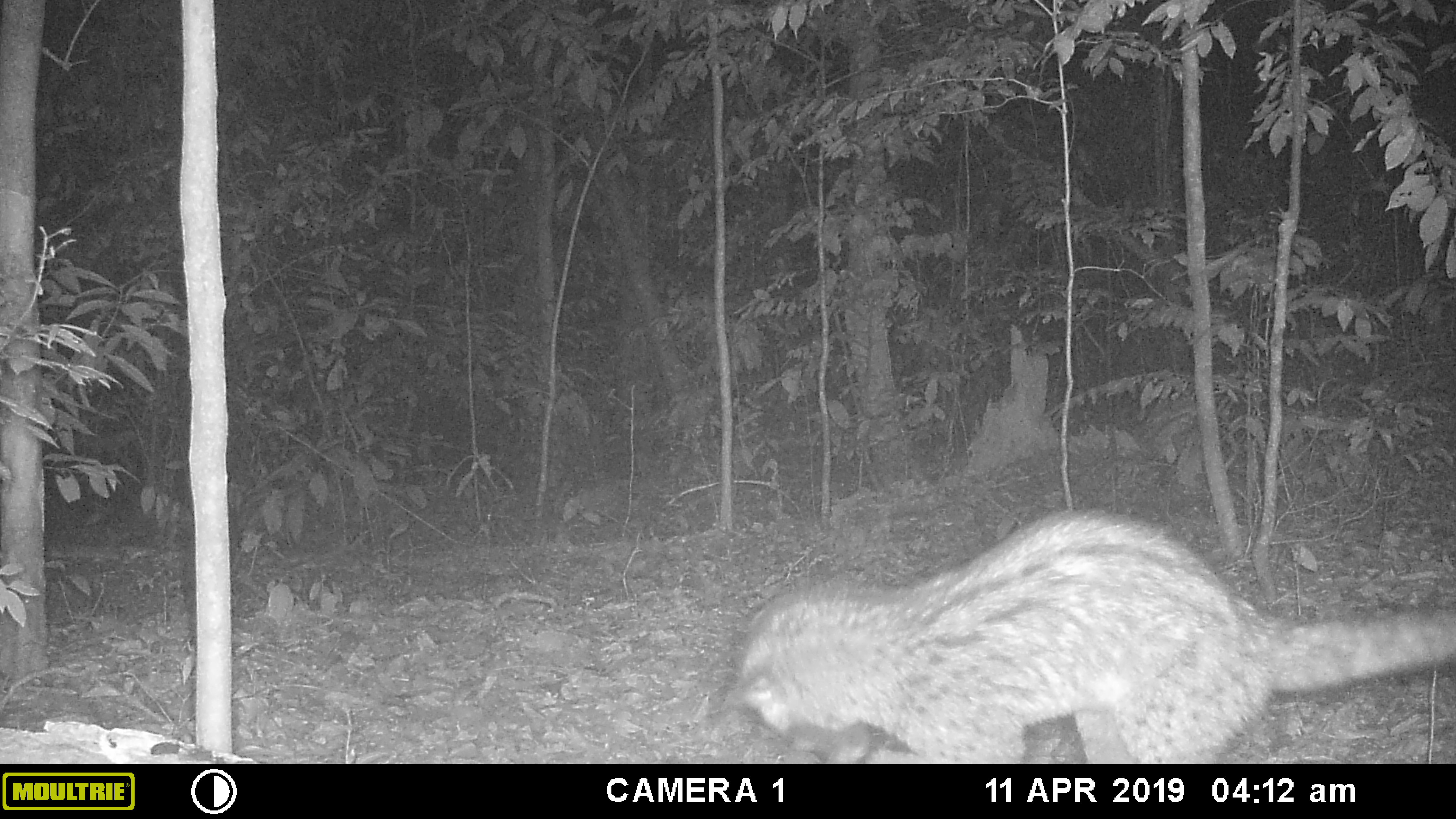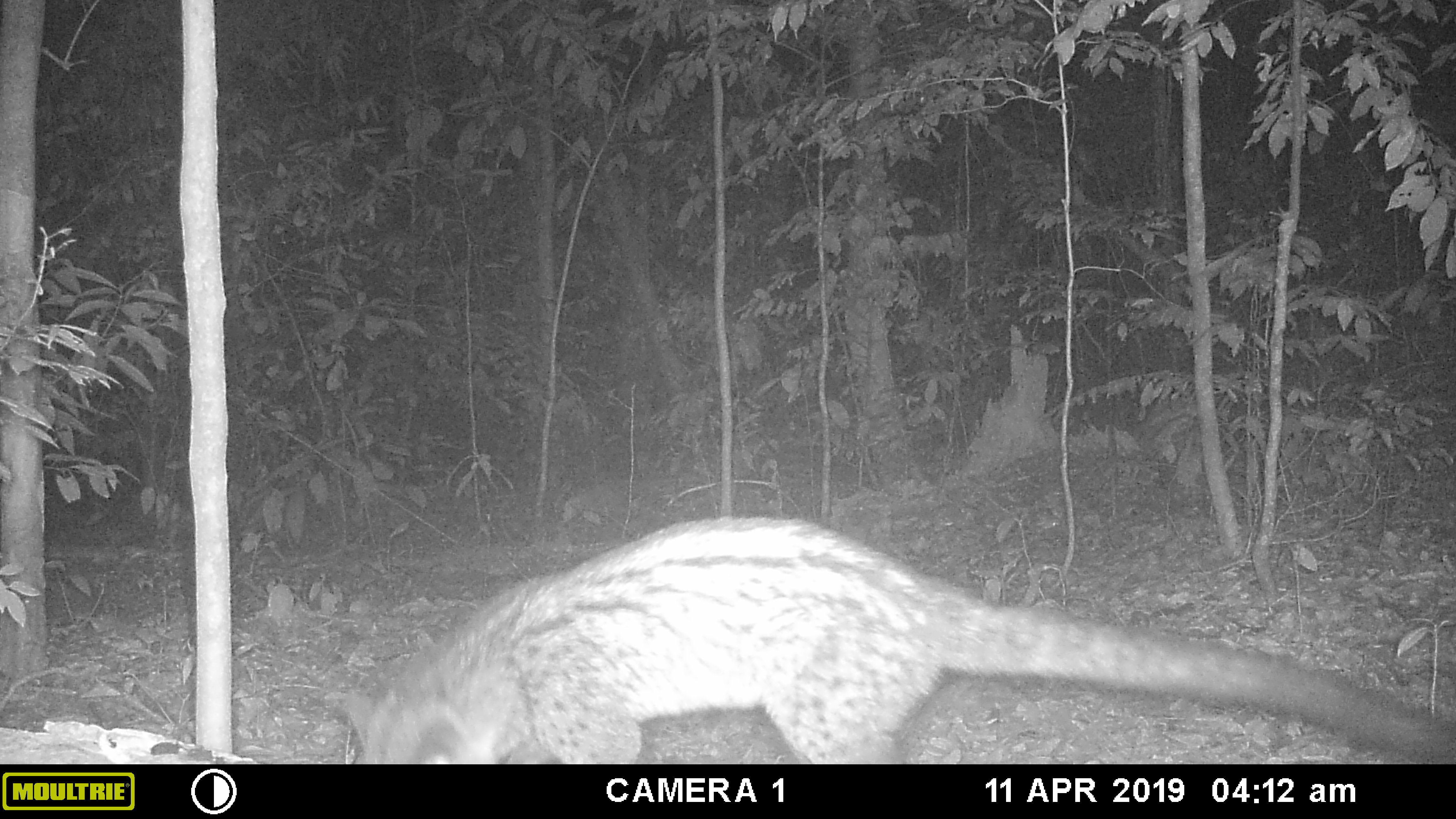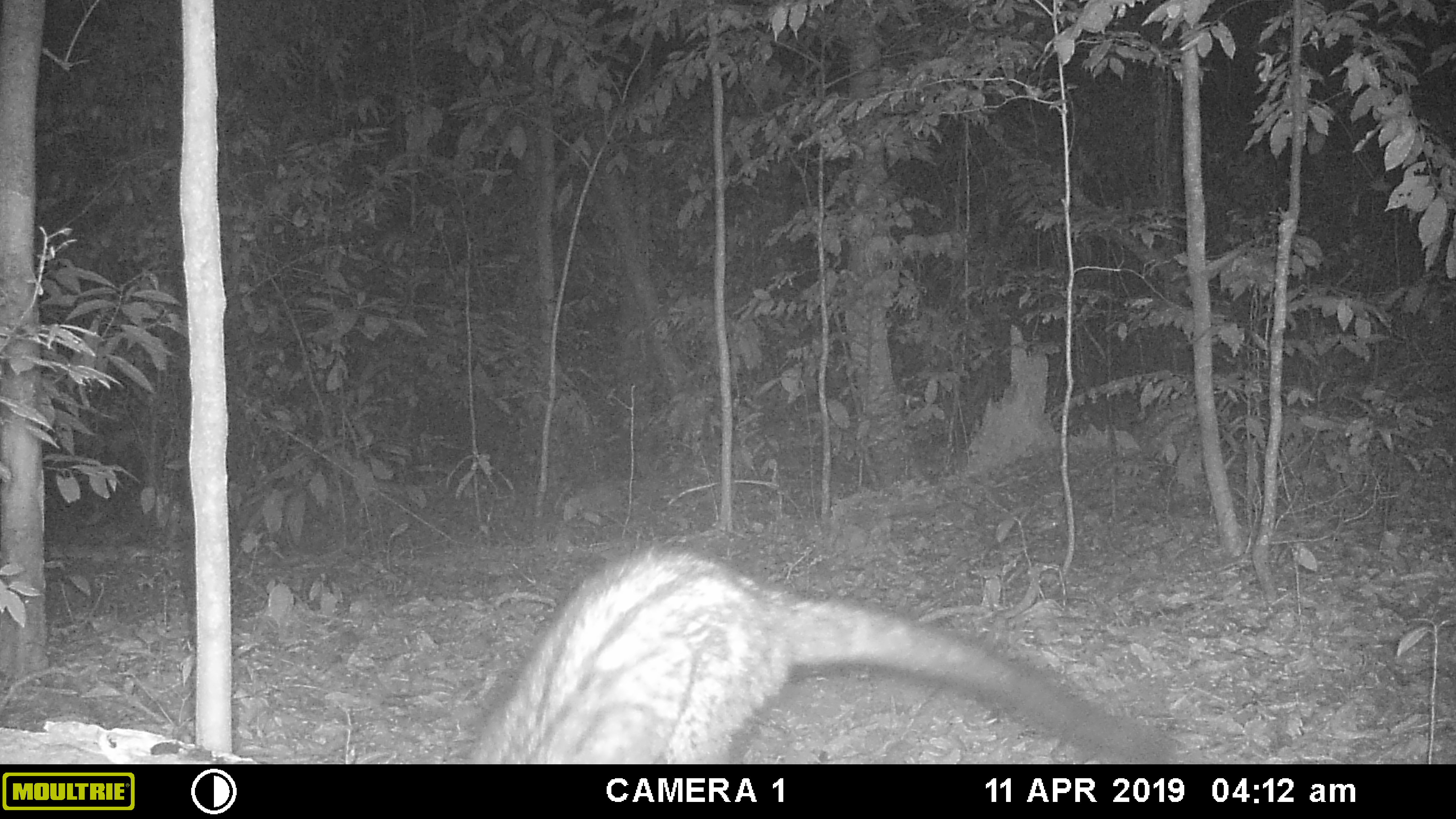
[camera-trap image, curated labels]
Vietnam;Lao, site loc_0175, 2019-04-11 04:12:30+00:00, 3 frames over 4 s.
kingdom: Animalia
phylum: Chordata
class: Mammalia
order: Carnivora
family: Viverridae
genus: Paradoxurus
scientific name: Paradoxurus hermaphroditus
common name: common palm civet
Common palm civet (Paradoxurus hermaphroditus). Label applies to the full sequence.